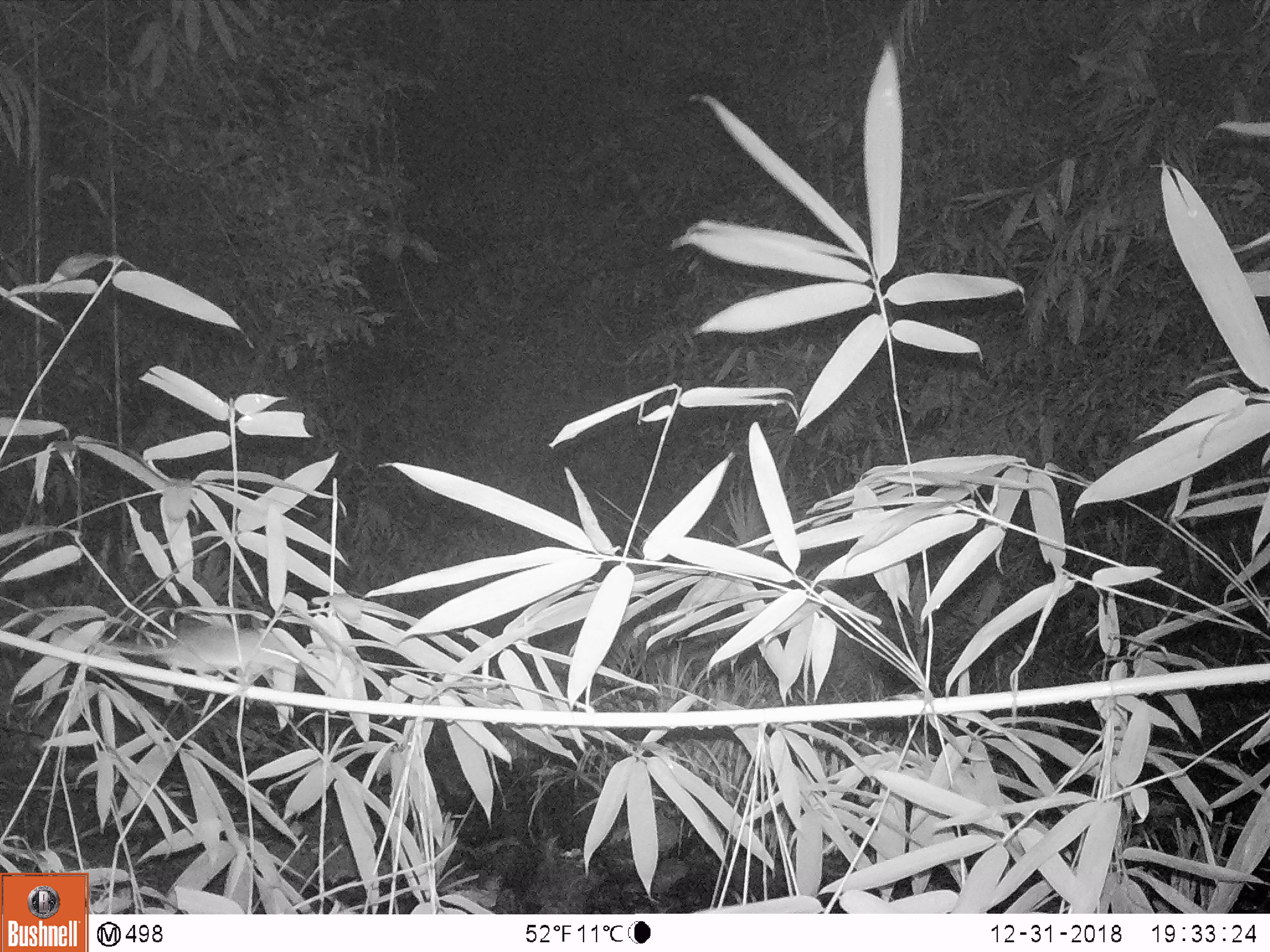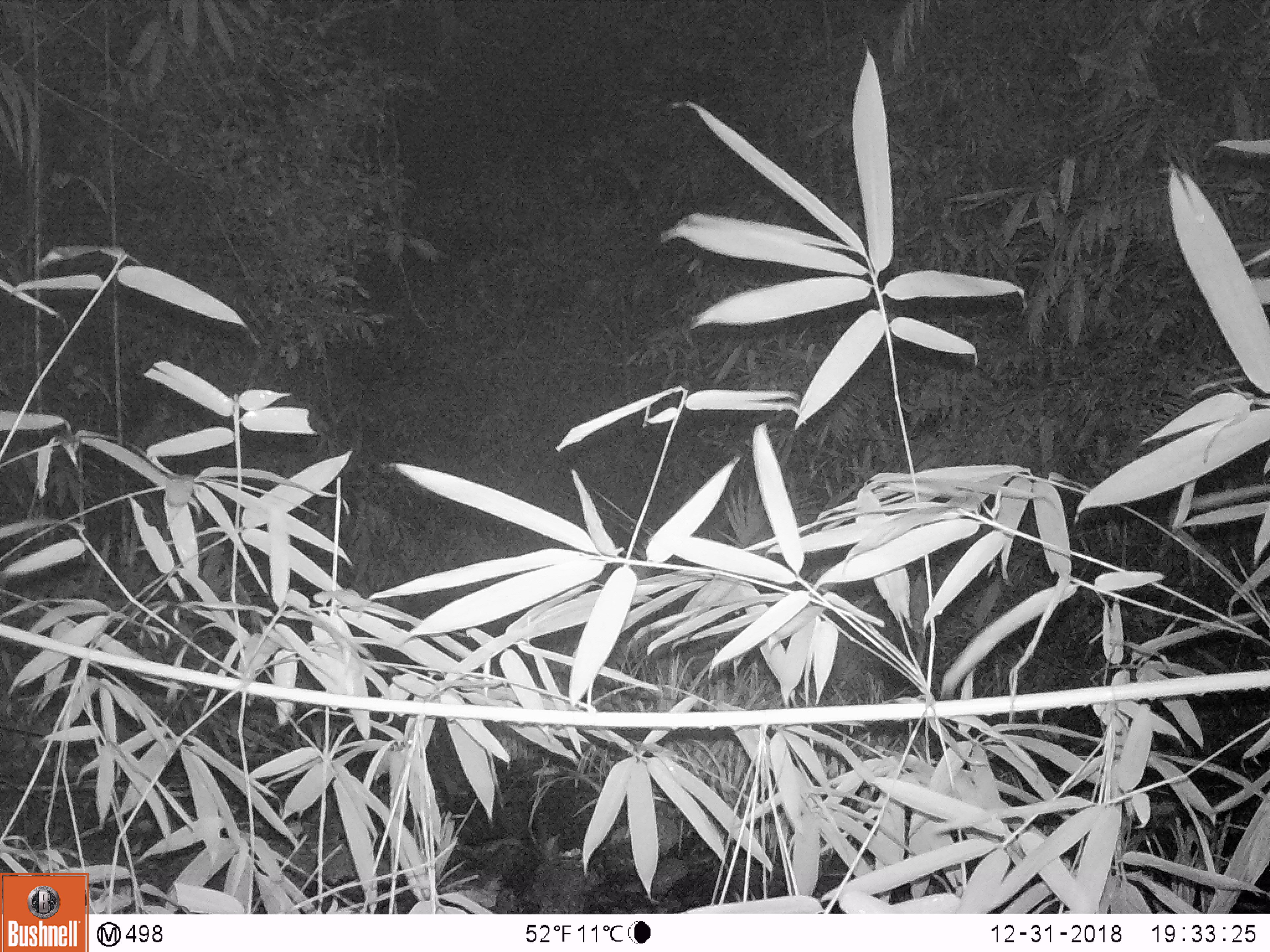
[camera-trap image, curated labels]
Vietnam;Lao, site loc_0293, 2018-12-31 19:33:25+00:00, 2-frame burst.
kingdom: Animalia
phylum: Chordata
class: Mammalia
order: Rodentia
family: Muridae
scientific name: Muridae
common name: old-world mice and rats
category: unidentified murid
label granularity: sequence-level